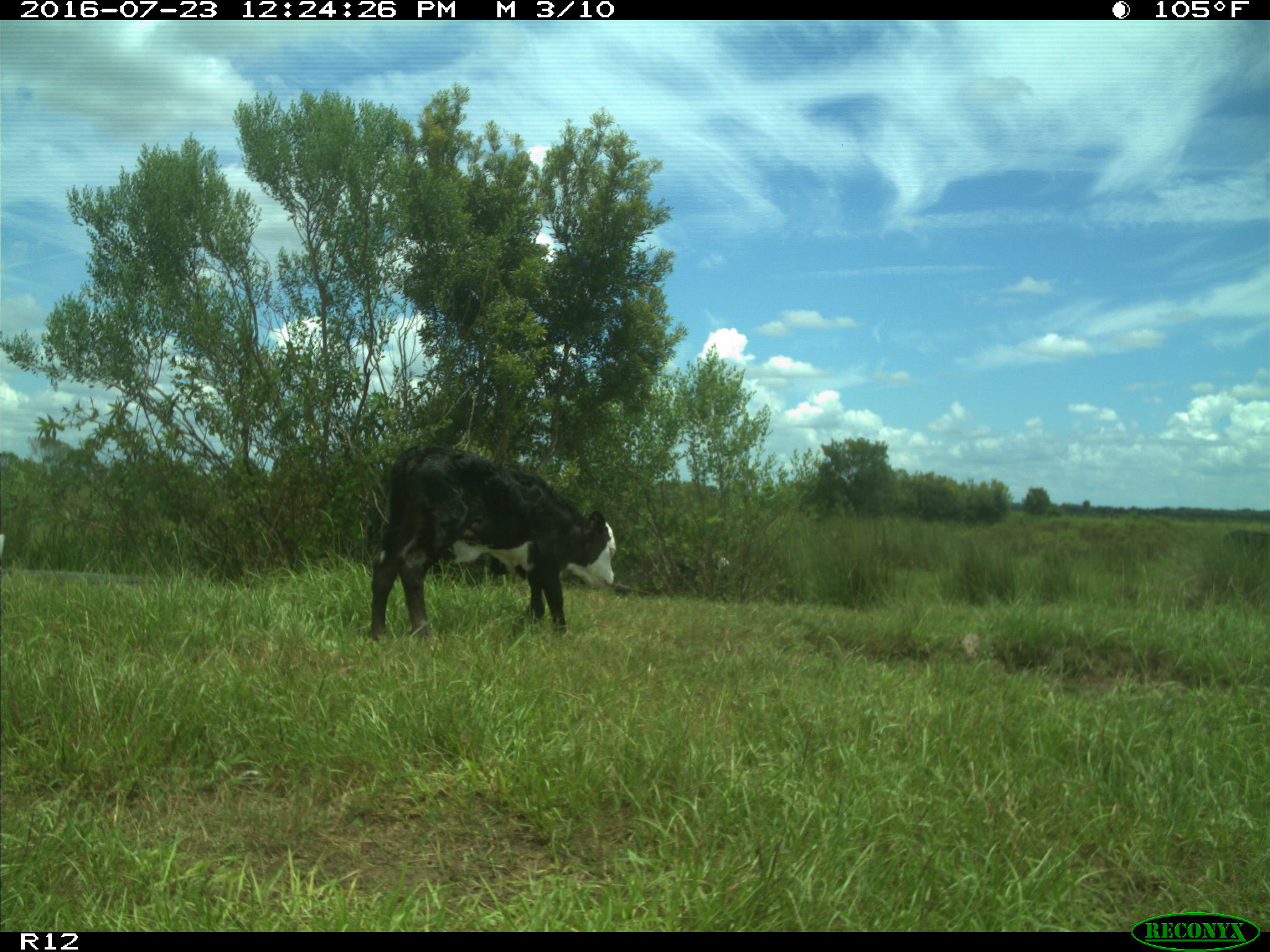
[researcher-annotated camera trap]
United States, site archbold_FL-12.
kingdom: Animalia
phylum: Chordata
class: Mammalia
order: Artiodactyla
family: Bovidae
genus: Bos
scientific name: Bos taurus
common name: domestic cow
Bos taurus (domestic cow).